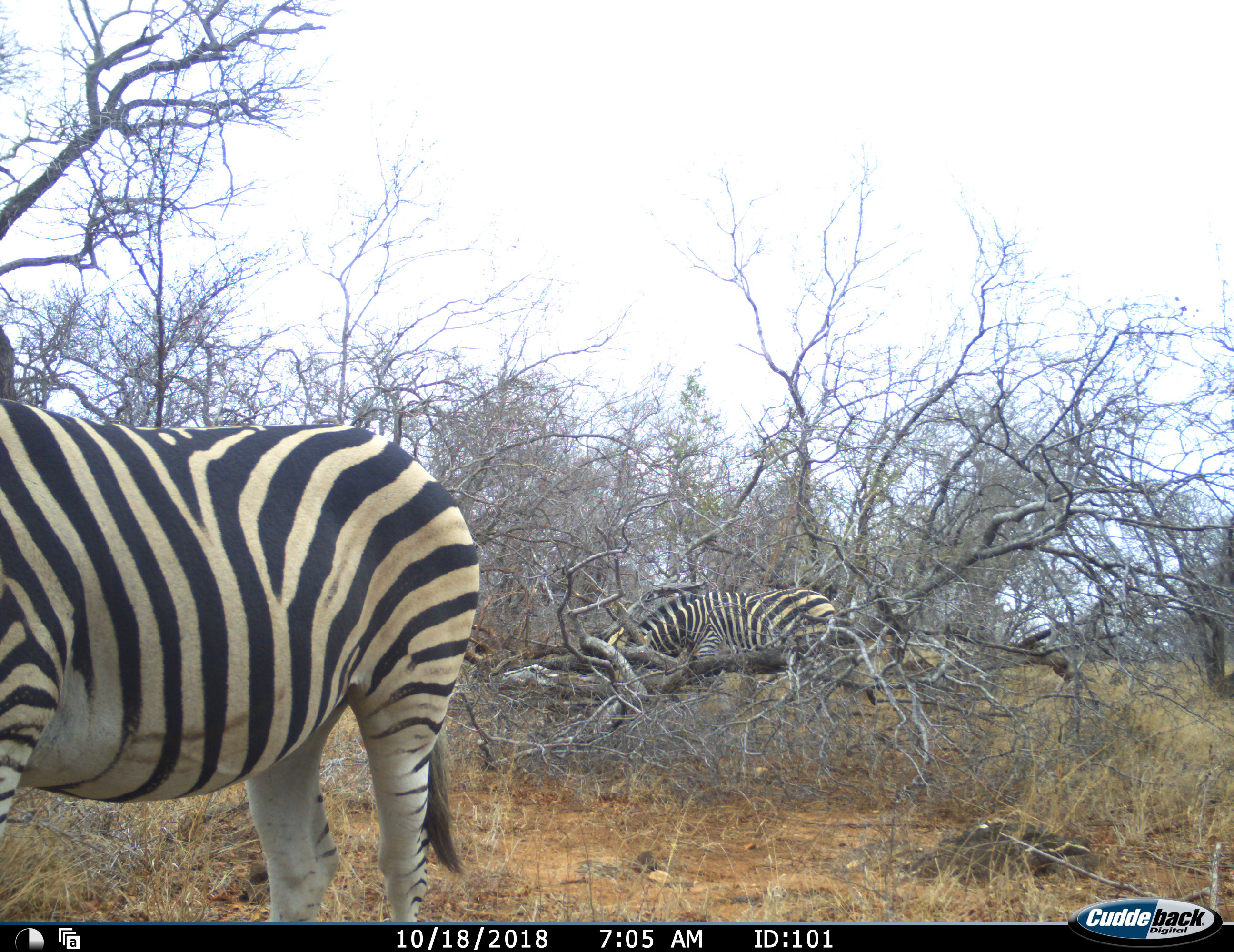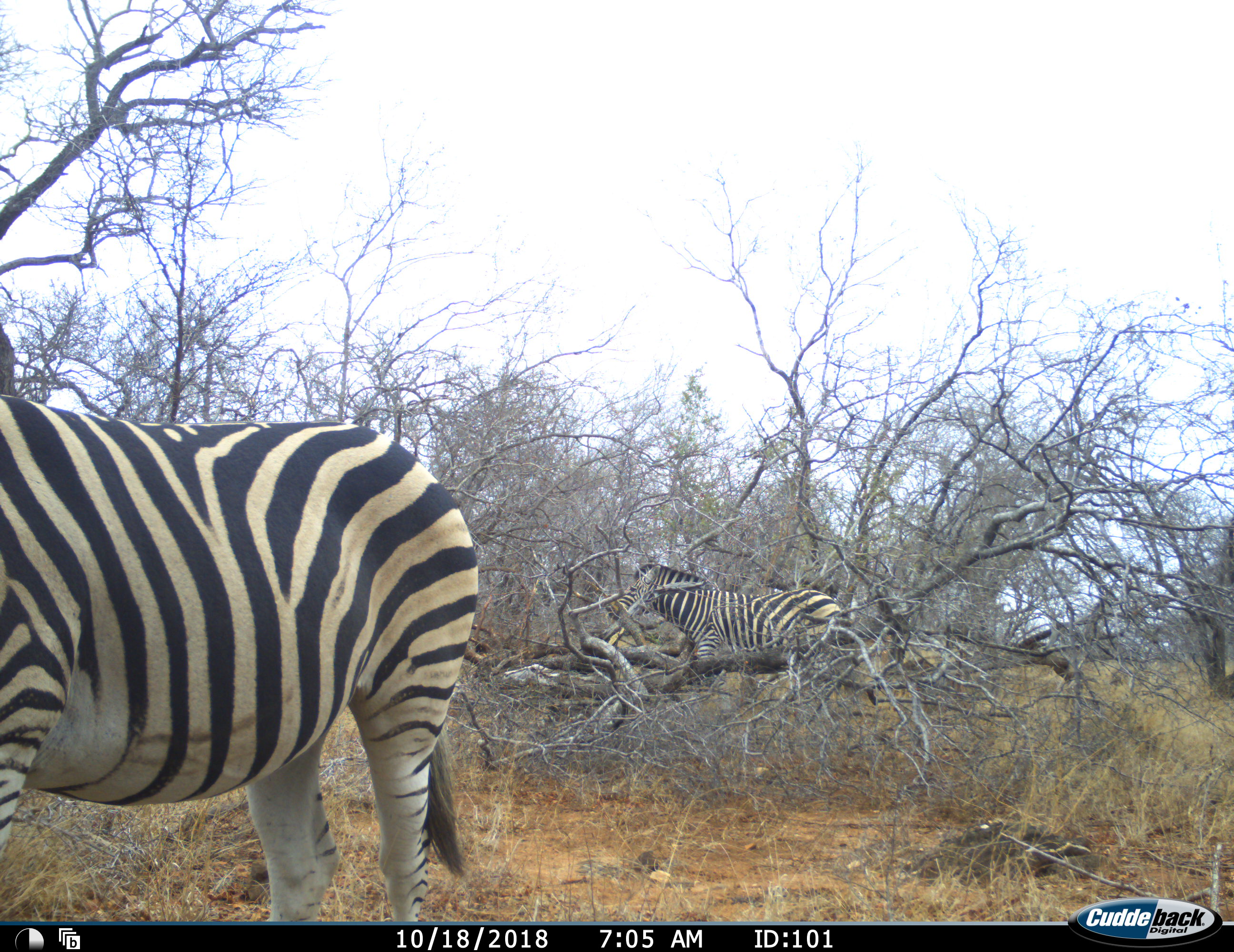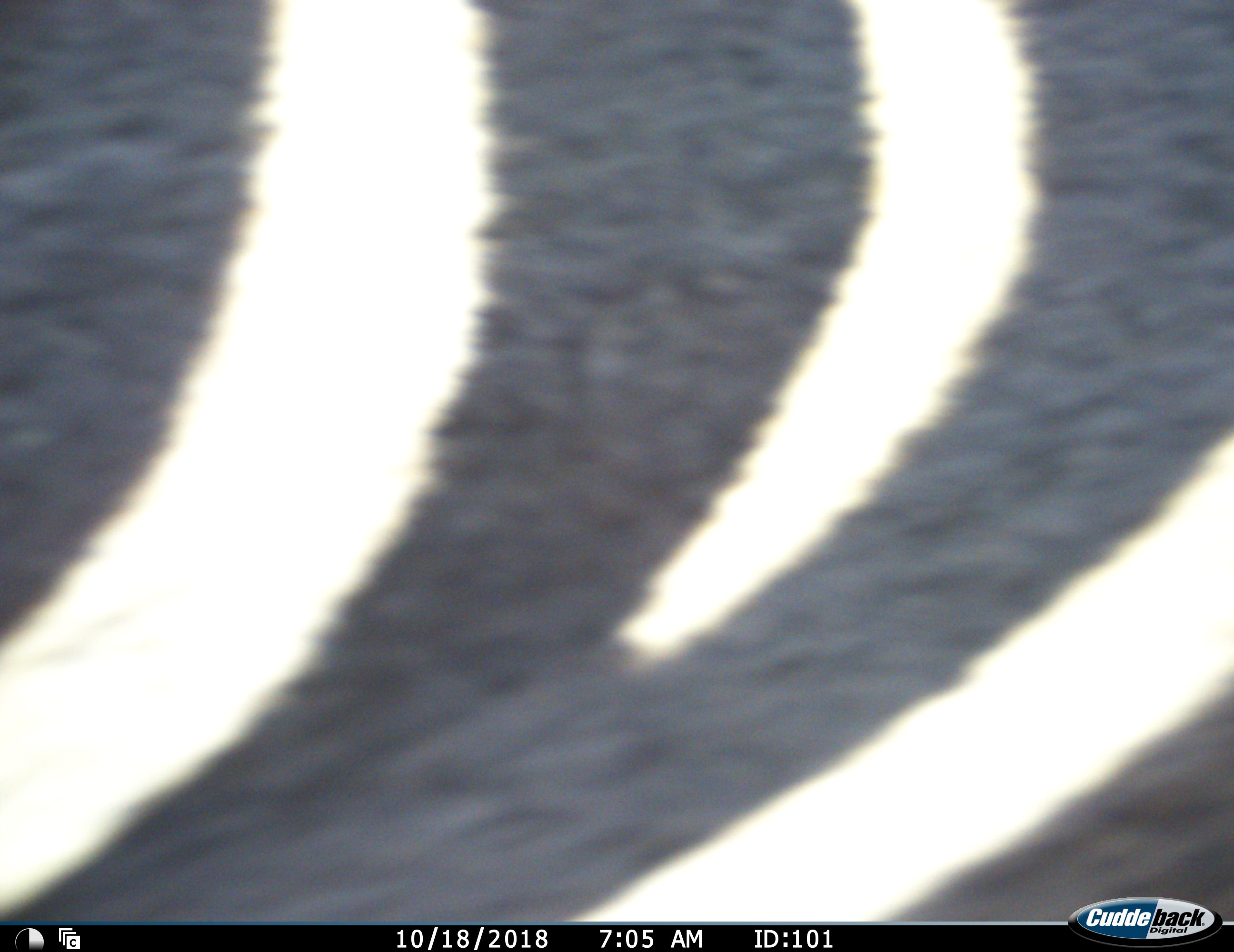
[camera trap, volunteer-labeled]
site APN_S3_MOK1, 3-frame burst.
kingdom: Animalia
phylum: Chordata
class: Mammalia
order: Perissodactyla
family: Equidae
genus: Equus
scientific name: Equus quagga burchellii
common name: burchell's zebra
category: zebraburchells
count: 3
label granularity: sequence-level